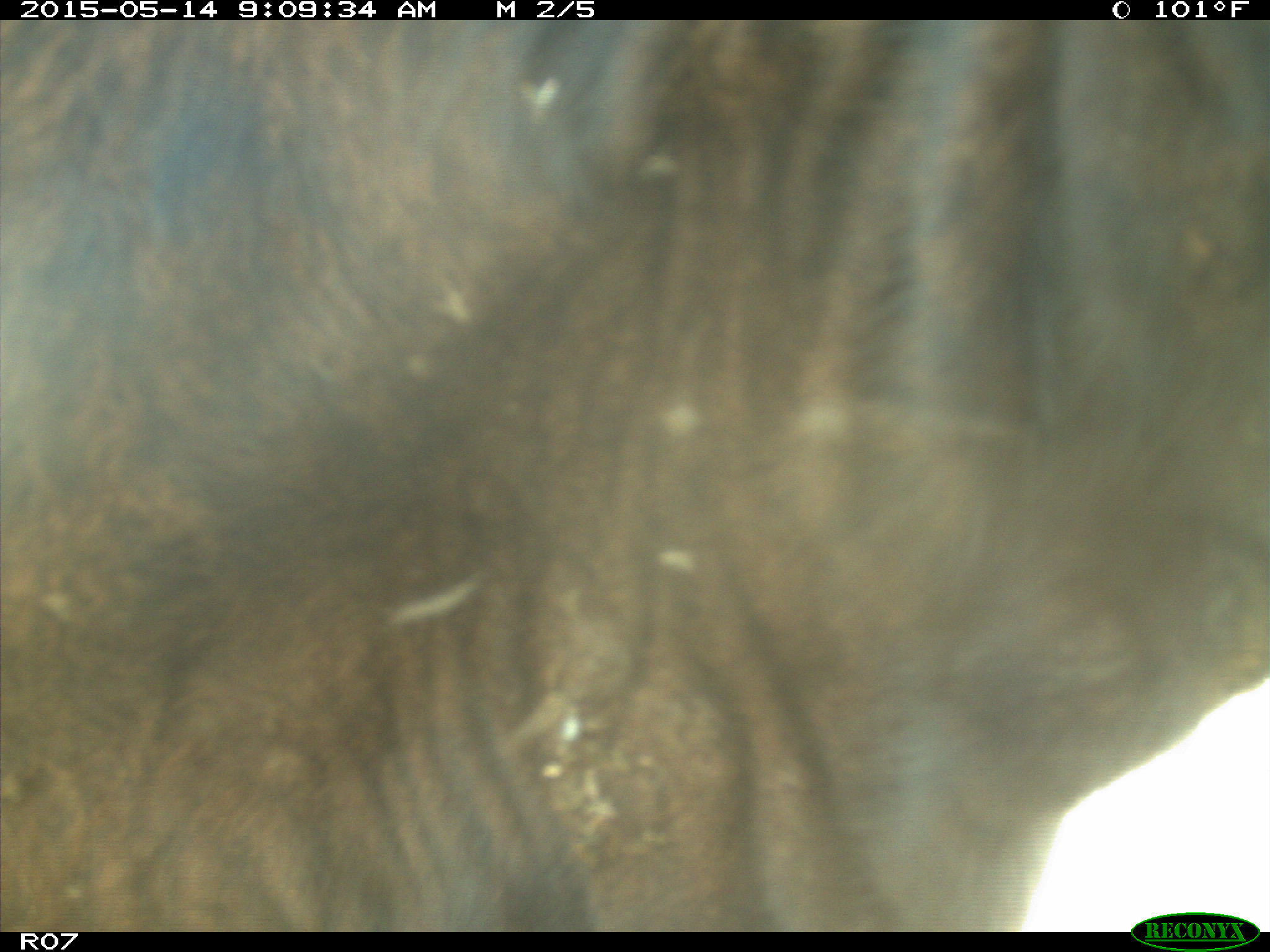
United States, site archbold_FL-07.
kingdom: Animalia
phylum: Chordata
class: Mammalia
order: Artiodactyla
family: Bovidae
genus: Bos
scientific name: Bos taurus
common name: domestic cow